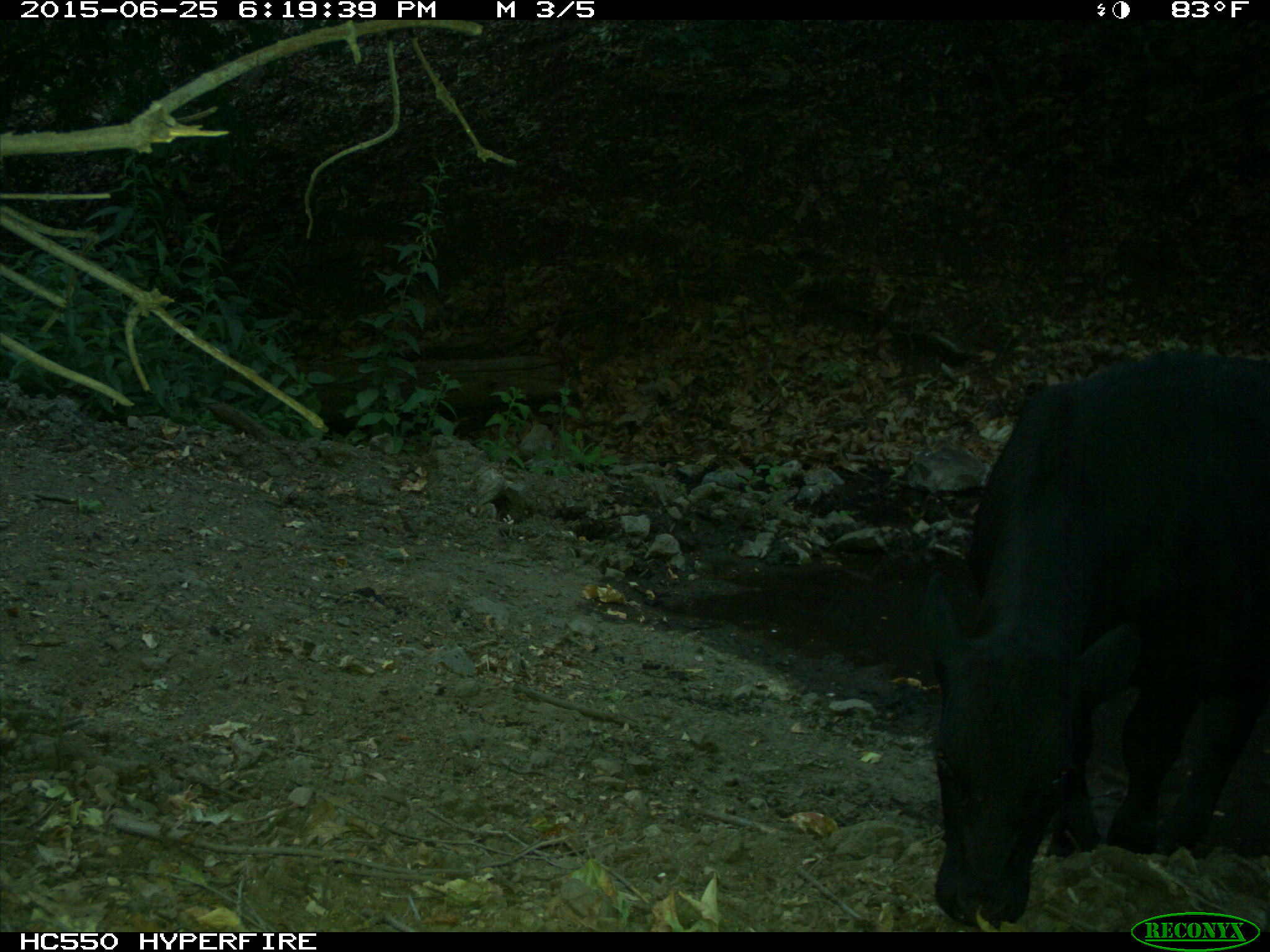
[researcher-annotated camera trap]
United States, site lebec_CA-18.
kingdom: Animalia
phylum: Chordata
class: Mammalia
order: Artiodactyla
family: Bovidae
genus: Bos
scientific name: Bos taurus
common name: domestic cow